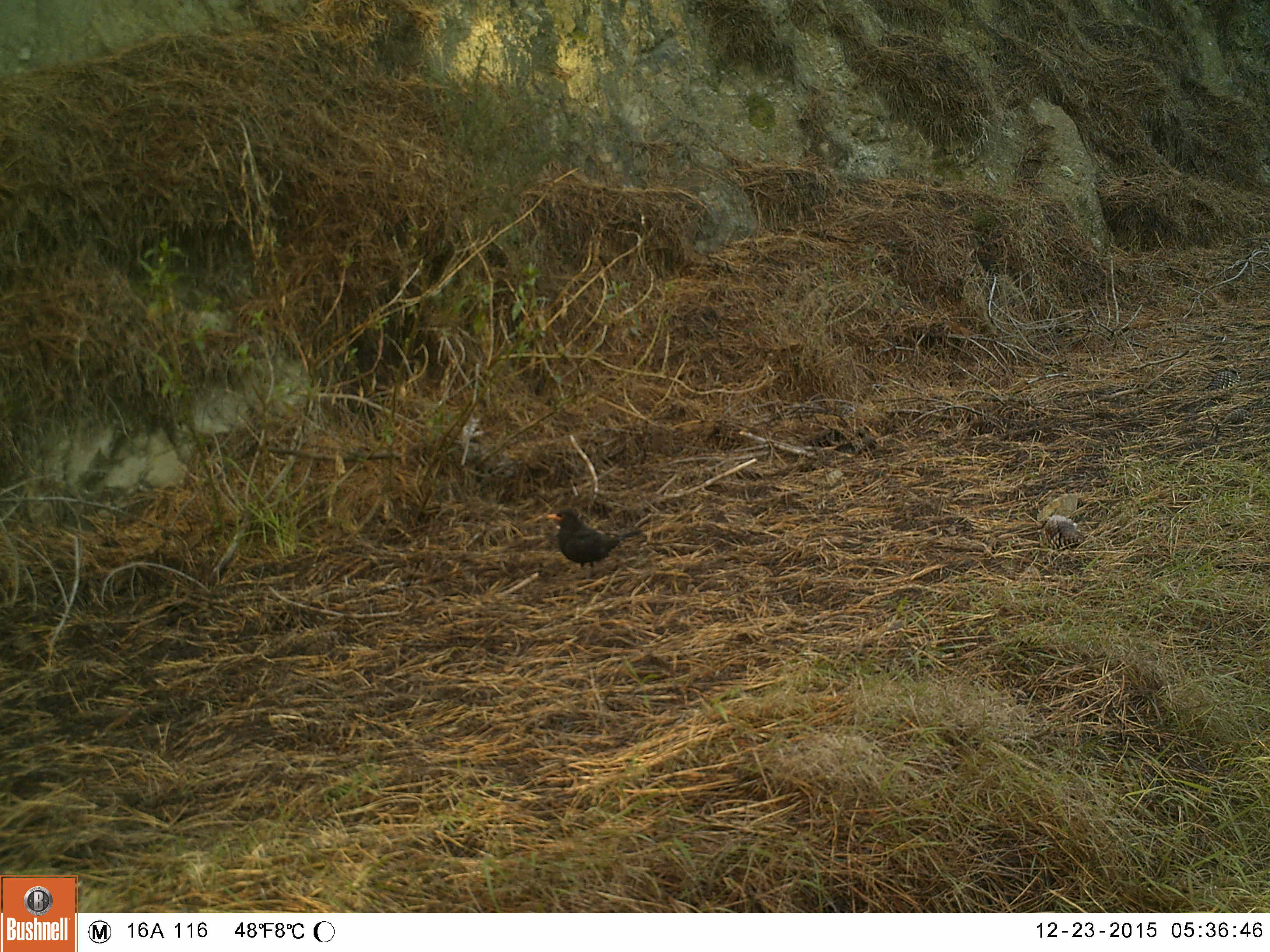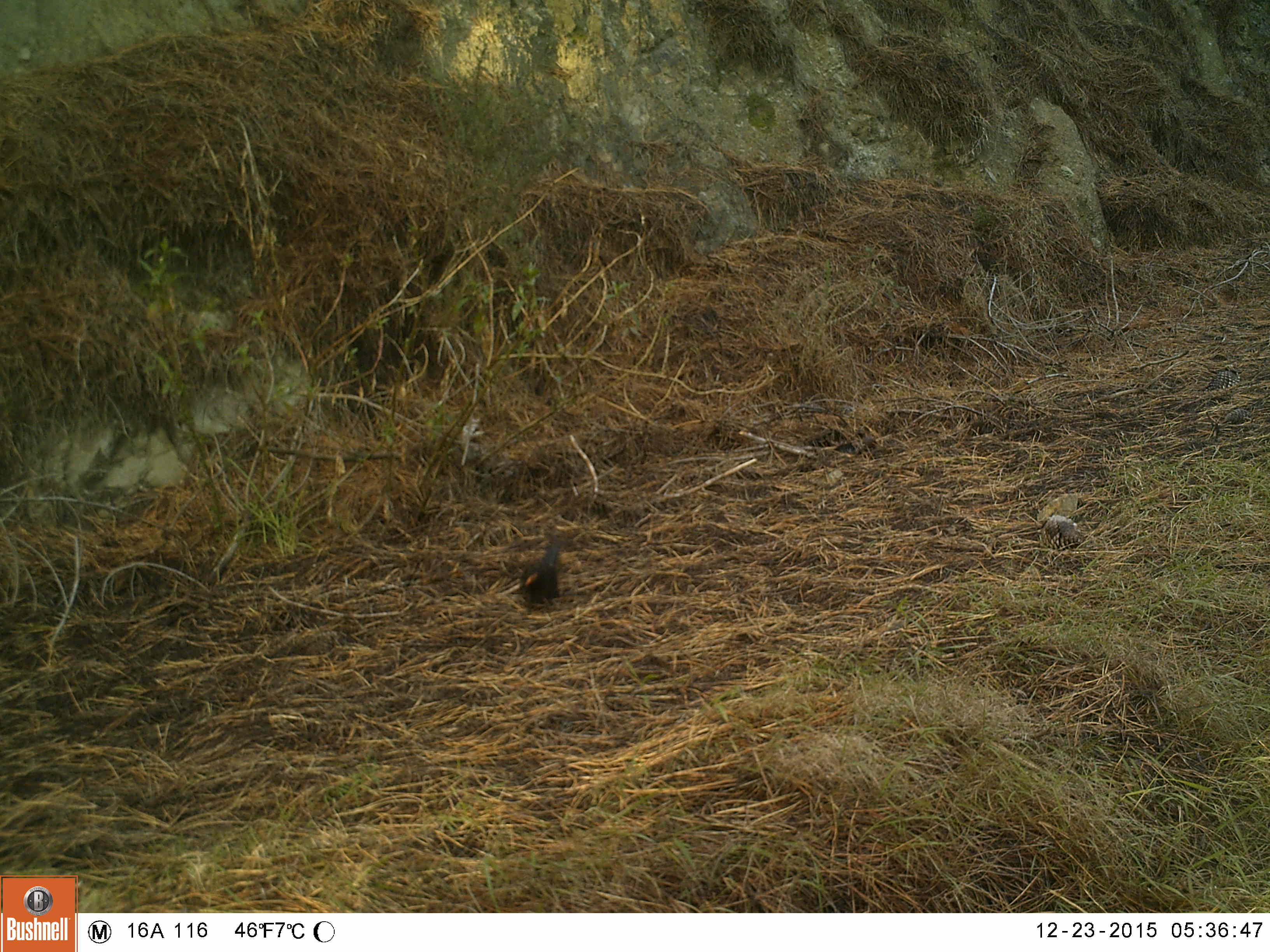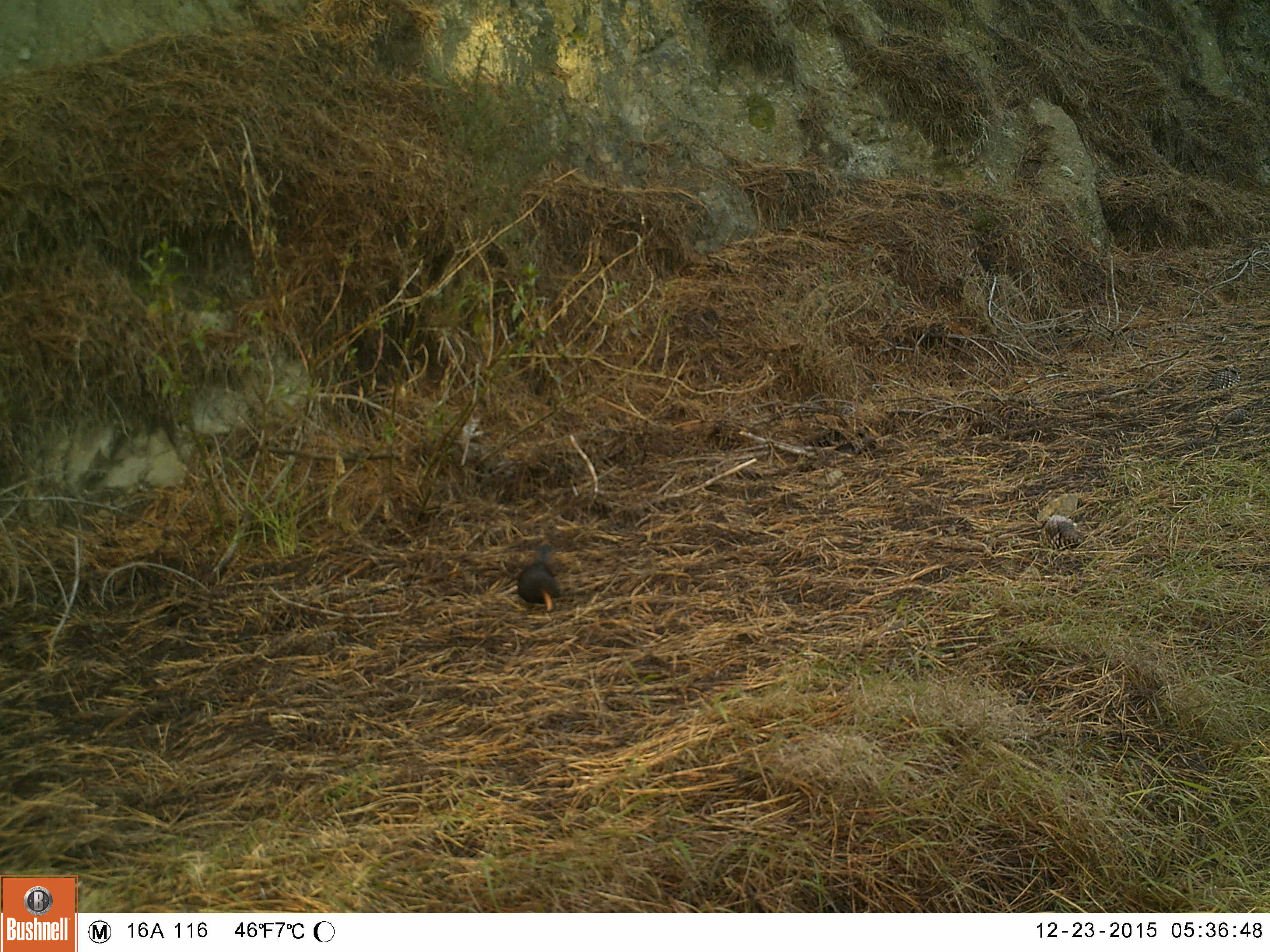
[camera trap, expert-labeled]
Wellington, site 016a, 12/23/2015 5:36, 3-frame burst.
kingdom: Animalia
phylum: Chordata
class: Aves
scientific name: Aves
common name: bird